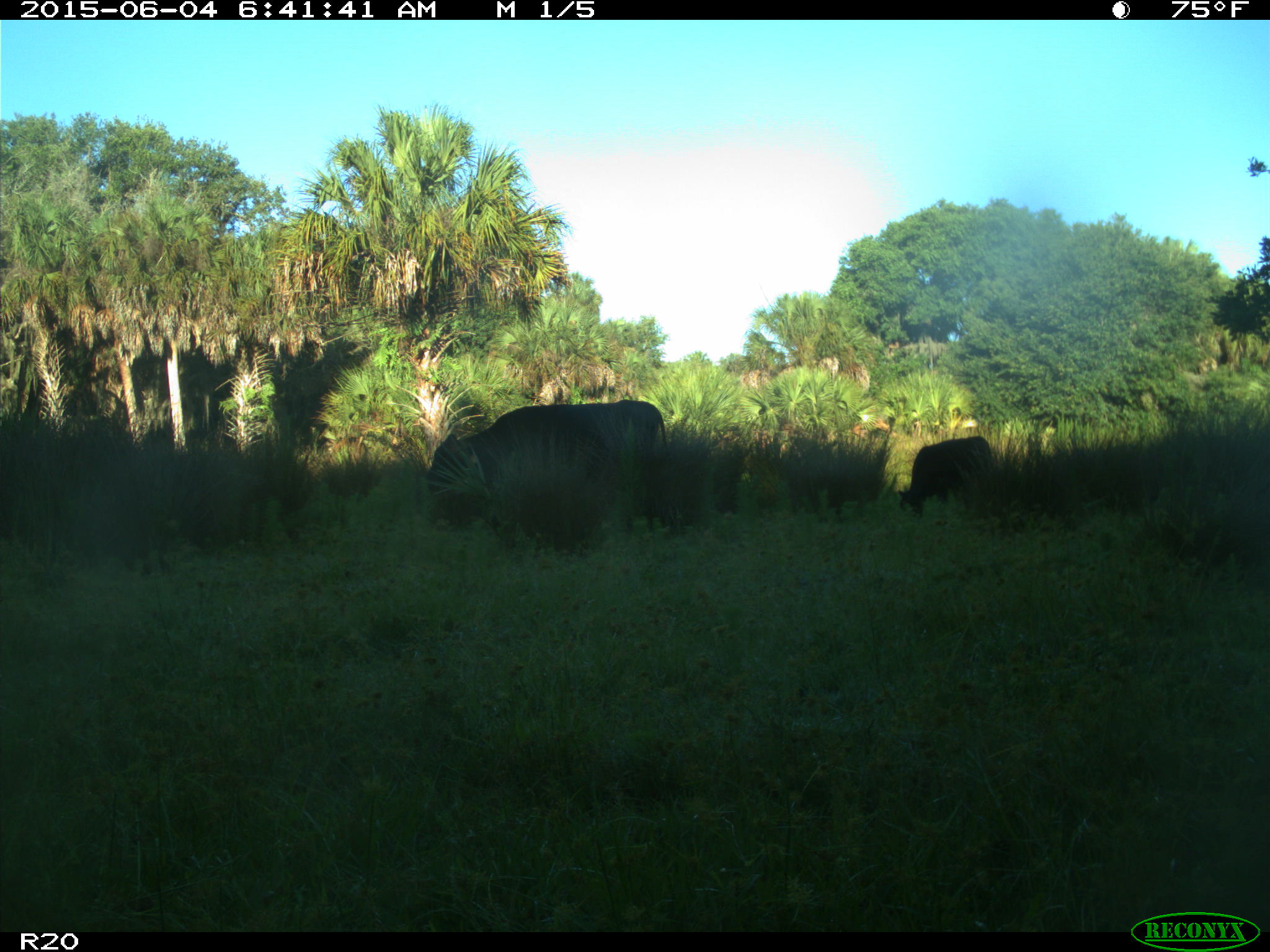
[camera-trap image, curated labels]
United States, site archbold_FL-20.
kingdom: Animalia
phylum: Chordata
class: Mammalia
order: Artiodactyla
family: Bovidae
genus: Bos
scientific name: Bos taurus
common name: domestic cow